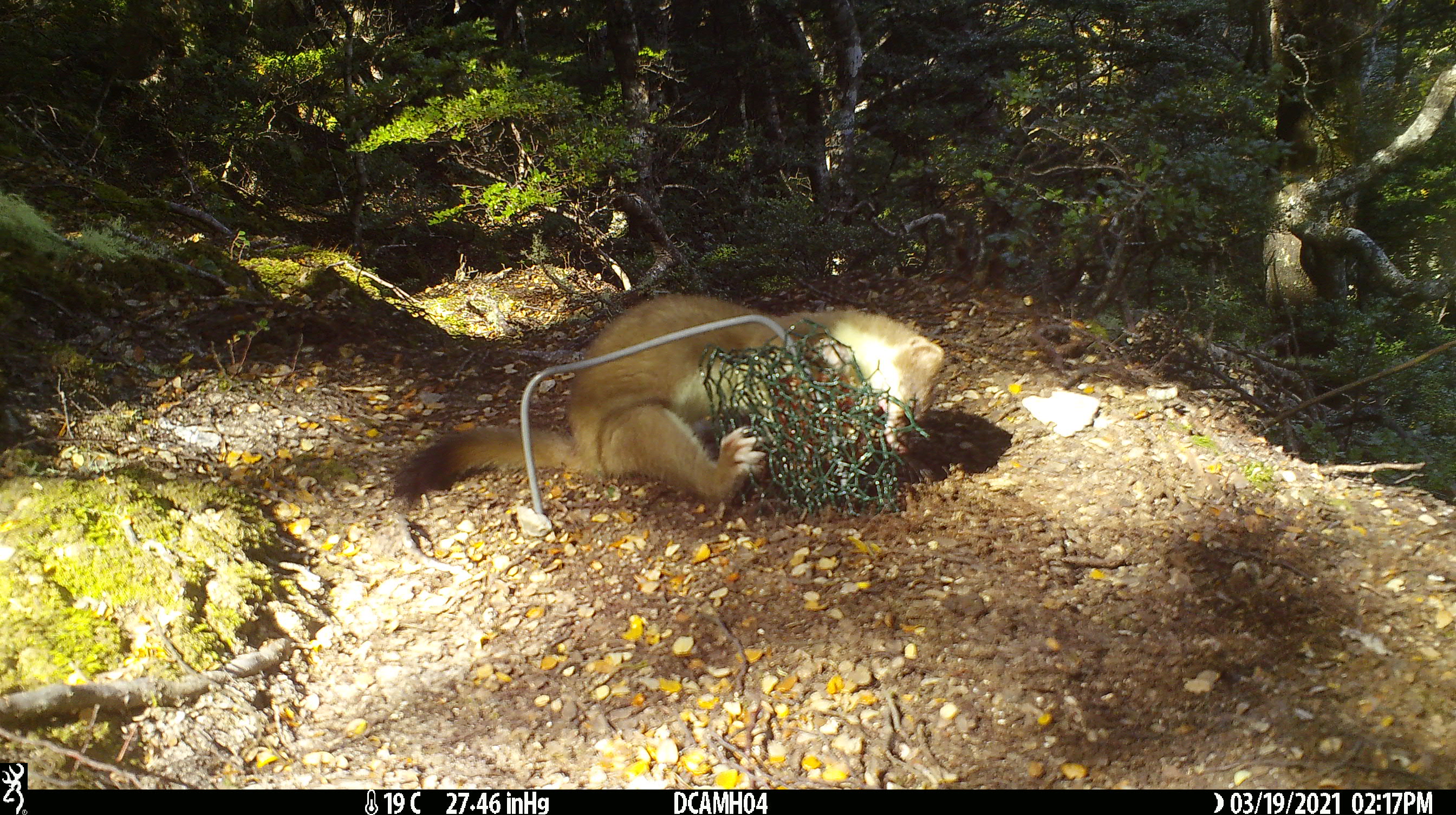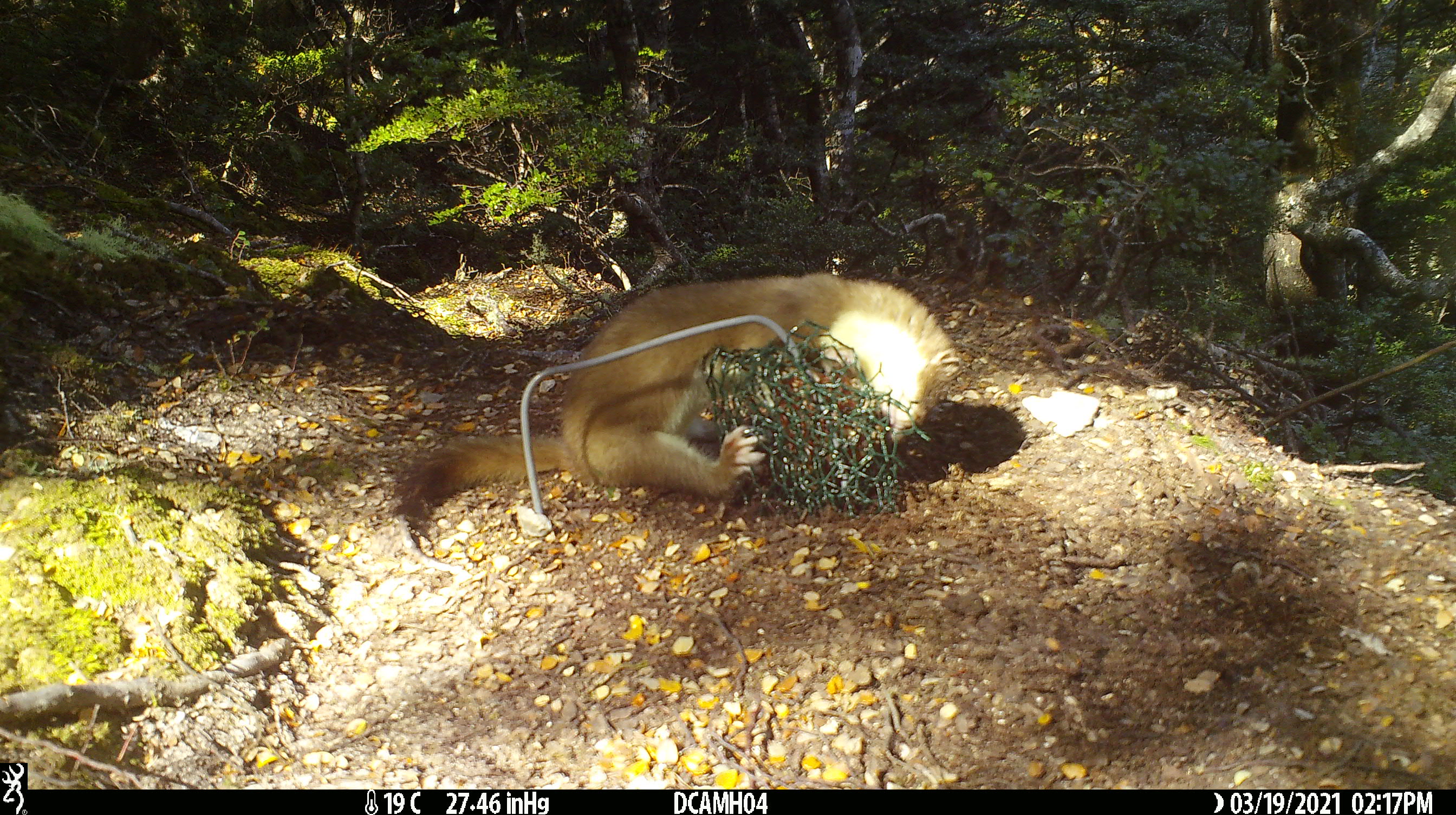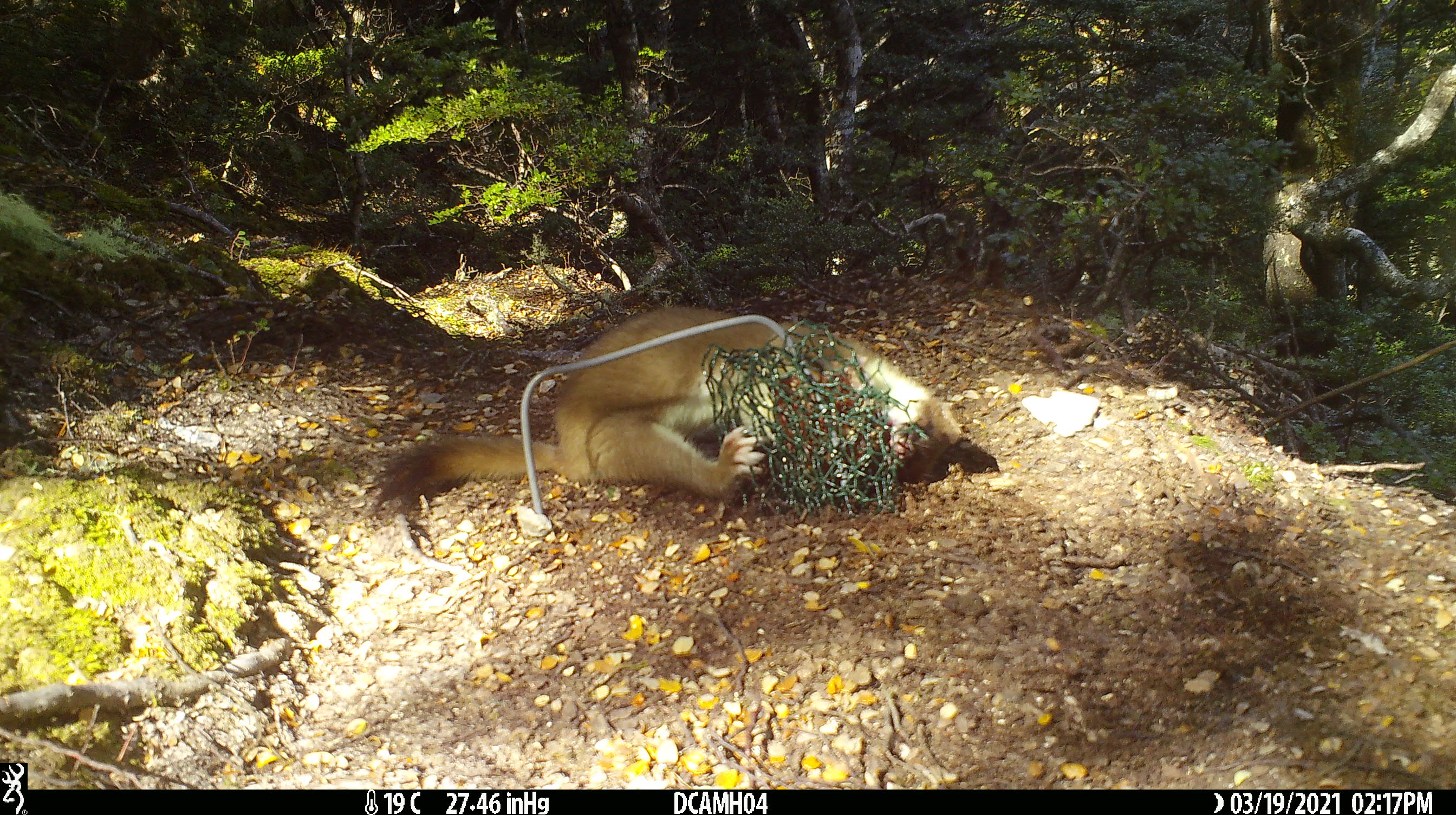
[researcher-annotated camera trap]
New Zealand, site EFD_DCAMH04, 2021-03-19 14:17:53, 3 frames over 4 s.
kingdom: Animalia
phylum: Chordata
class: Mammalia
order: Carnivora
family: Mustelidae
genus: Mustela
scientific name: Mustela erminea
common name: stoat